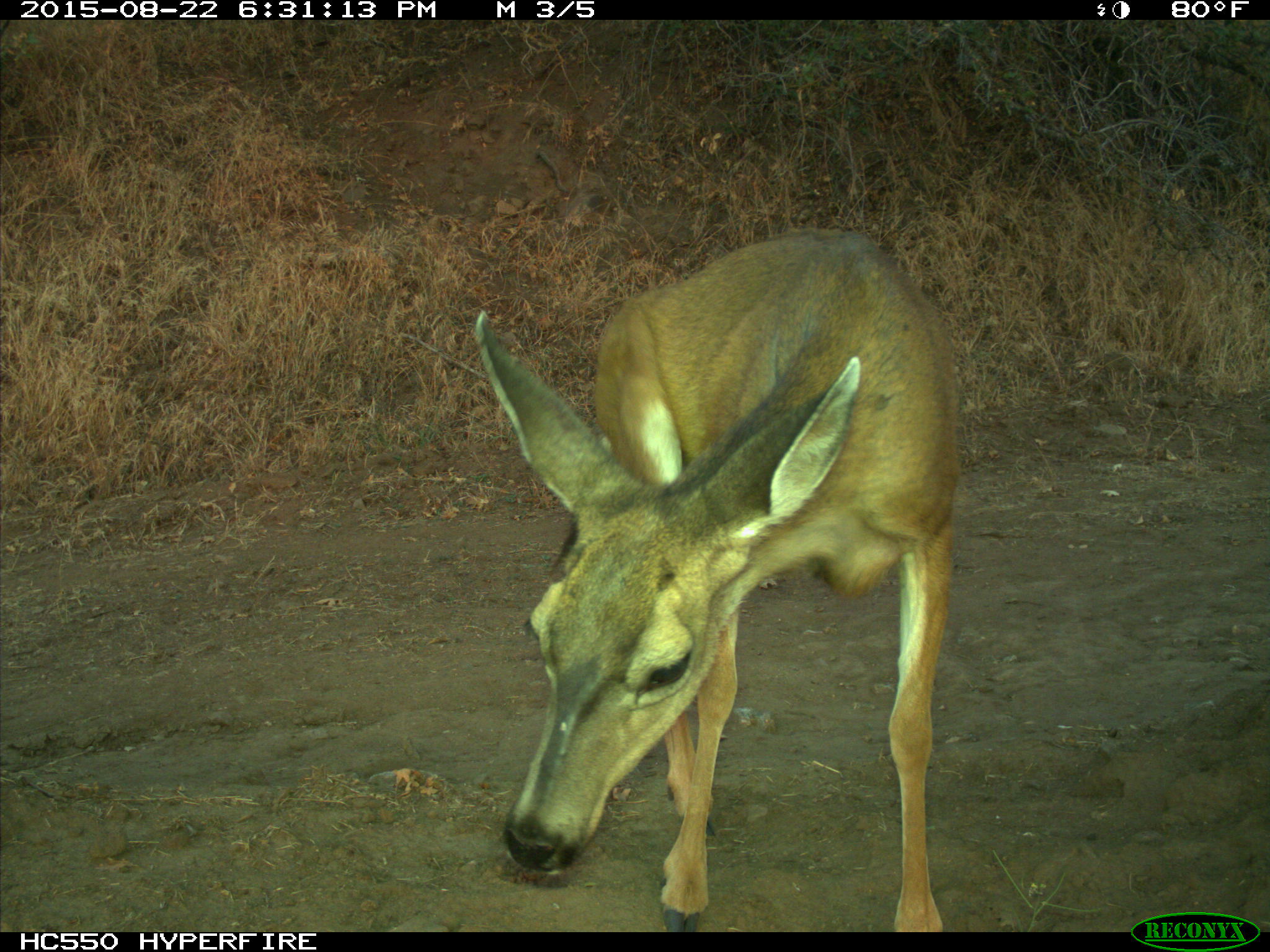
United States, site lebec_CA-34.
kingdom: Animalia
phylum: Chordata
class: Mammalia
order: Artiodactyla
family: Cervidae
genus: Odocoileus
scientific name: Odocoileus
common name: deer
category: unidentified deer